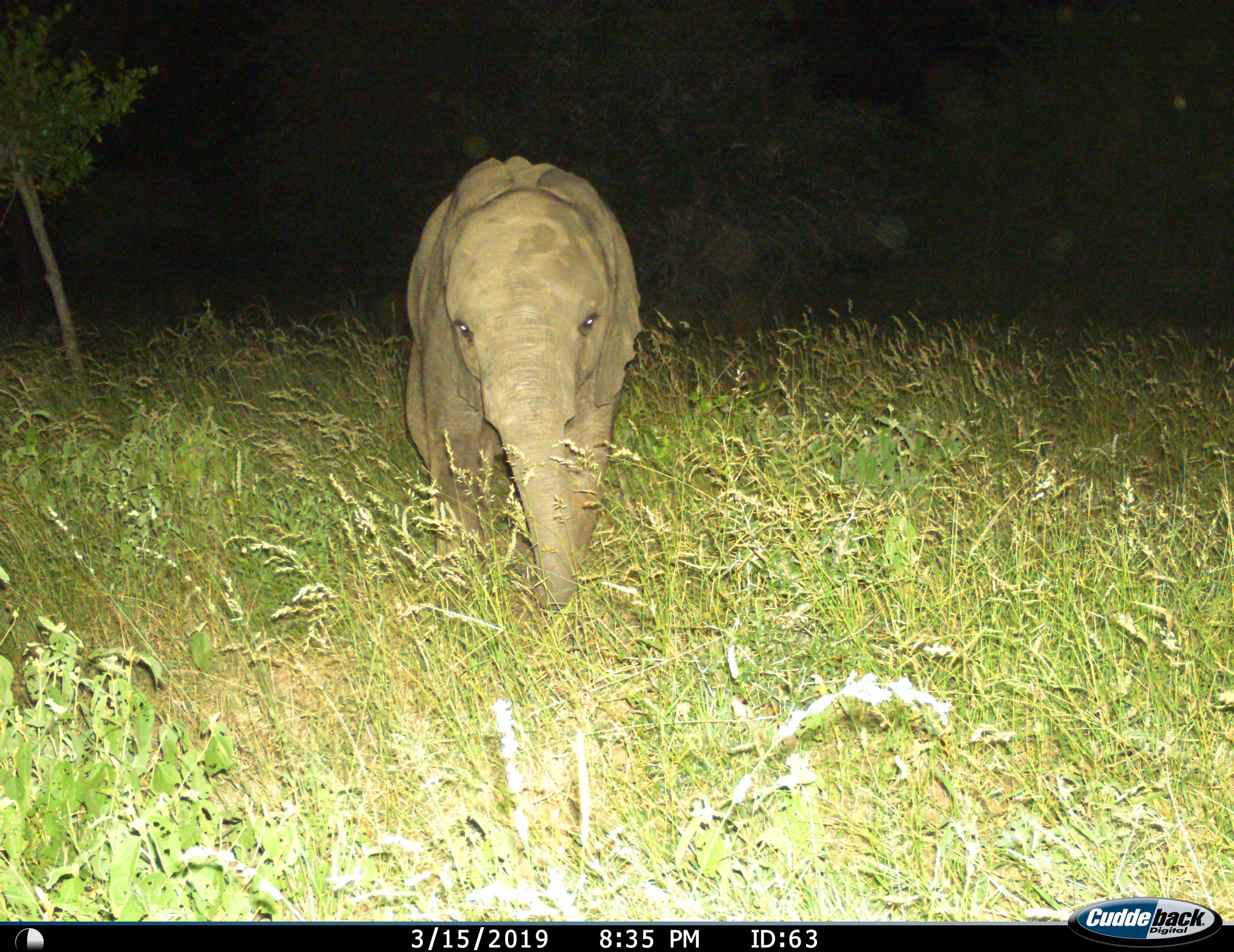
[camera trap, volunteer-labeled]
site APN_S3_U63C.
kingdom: Animalia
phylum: Chordata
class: Mammalia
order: Proboscidea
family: Elephantidae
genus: Loxodonta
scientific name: Loxodonta africana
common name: african bush elephant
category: elephant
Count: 1.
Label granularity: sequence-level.